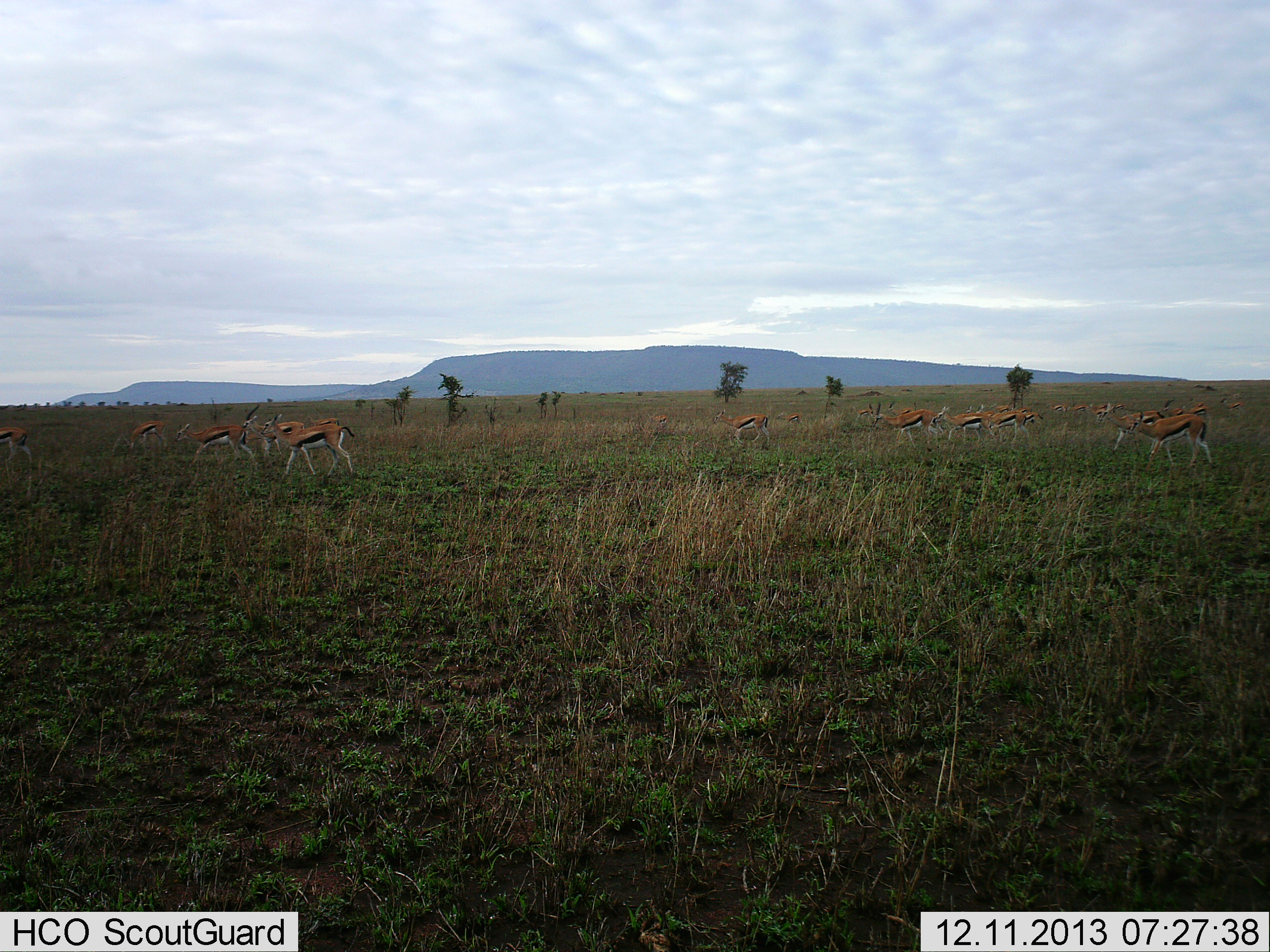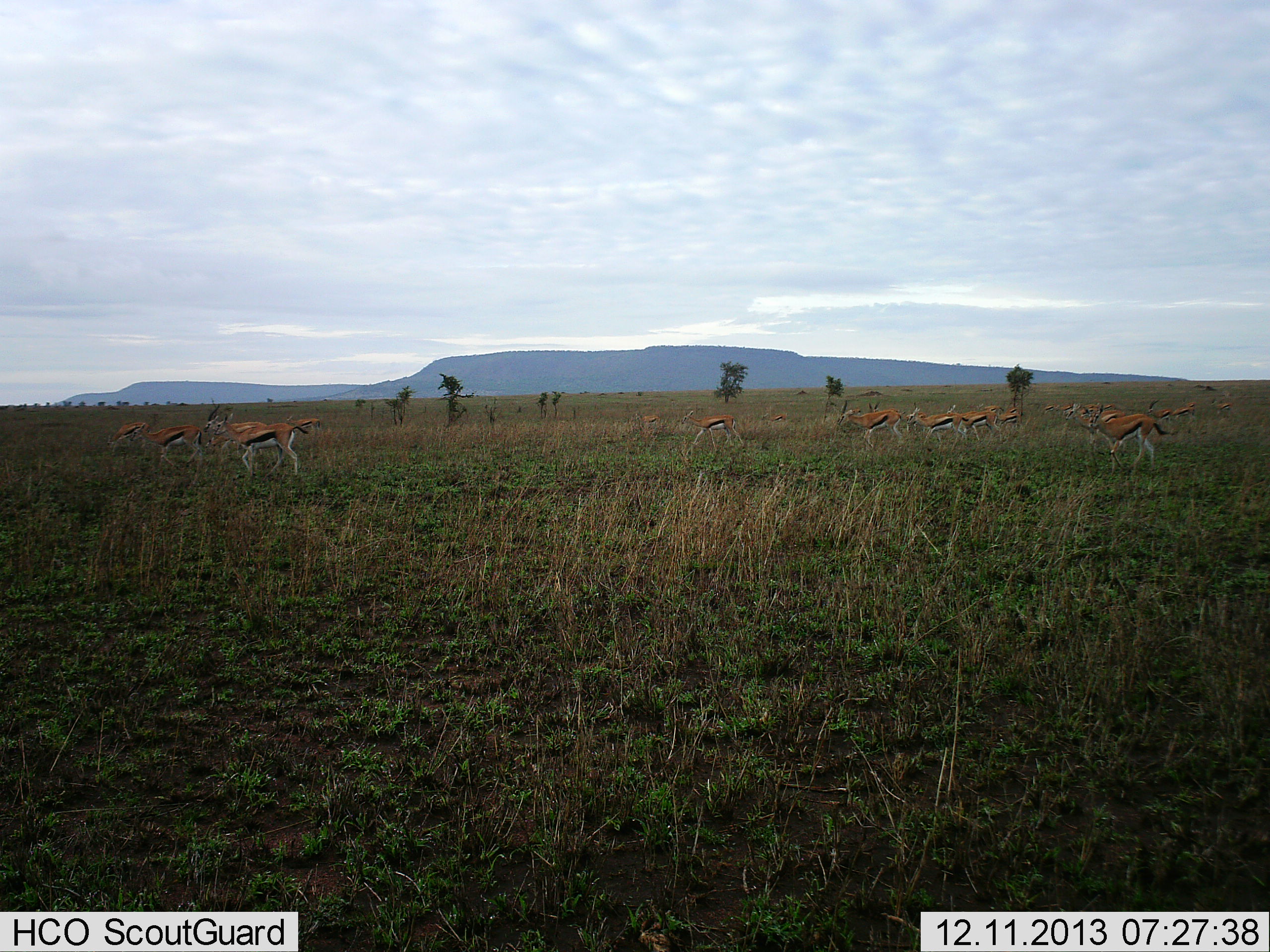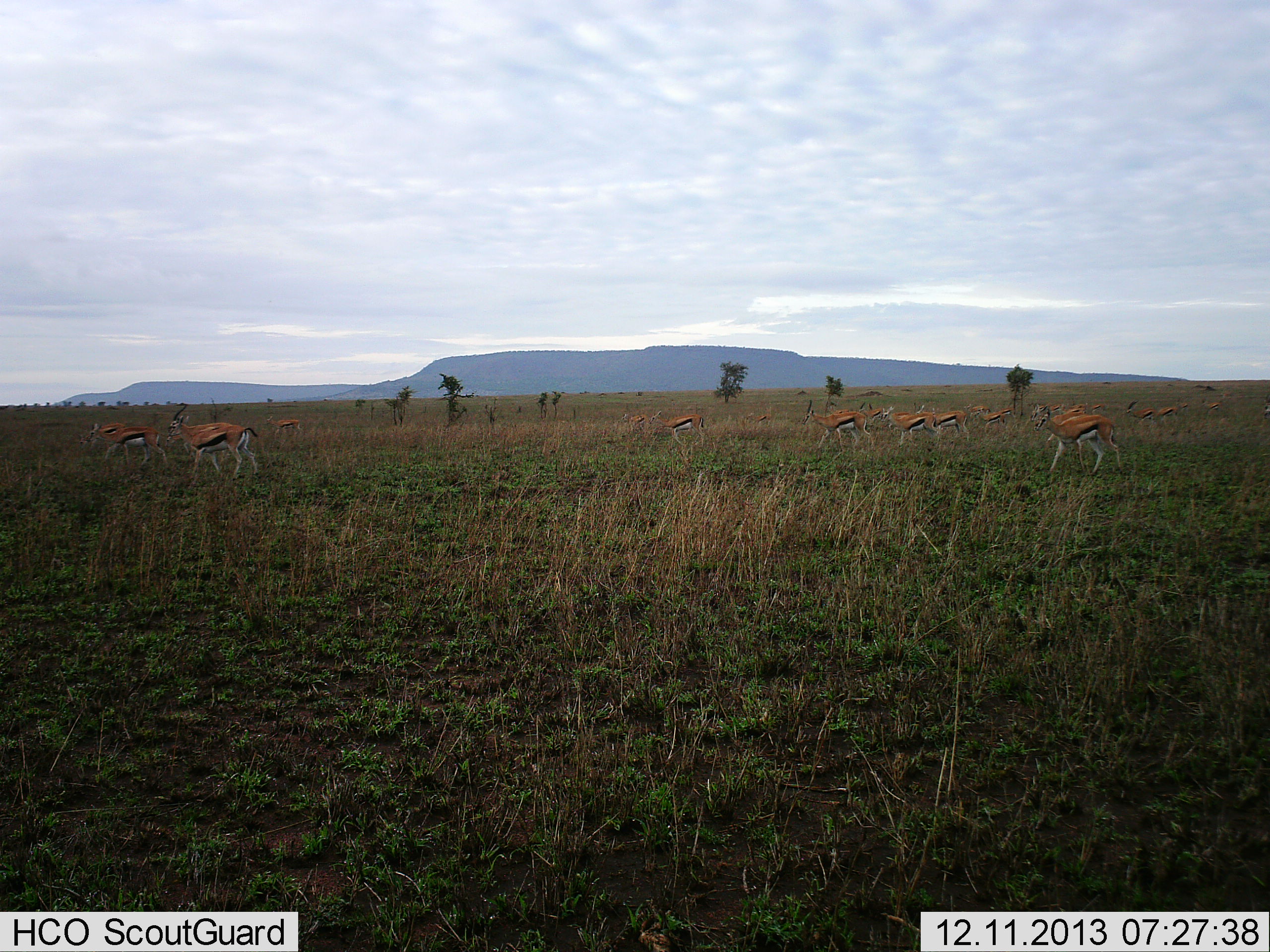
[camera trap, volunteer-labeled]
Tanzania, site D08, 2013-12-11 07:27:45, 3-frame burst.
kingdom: Animalia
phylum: Chordata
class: Mammalia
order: Artiodactyla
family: Bovidae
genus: Eudorcas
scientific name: Eudorcas thomsonii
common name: thomson's gazelle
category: gazellethomsons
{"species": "gazellethomsons (thomson's gazelle) (Eudorcas thomsonii)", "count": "11-50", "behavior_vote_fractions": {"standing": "10%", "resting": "0%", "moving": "90%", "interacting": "0%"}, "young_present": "0%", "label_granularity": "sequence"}